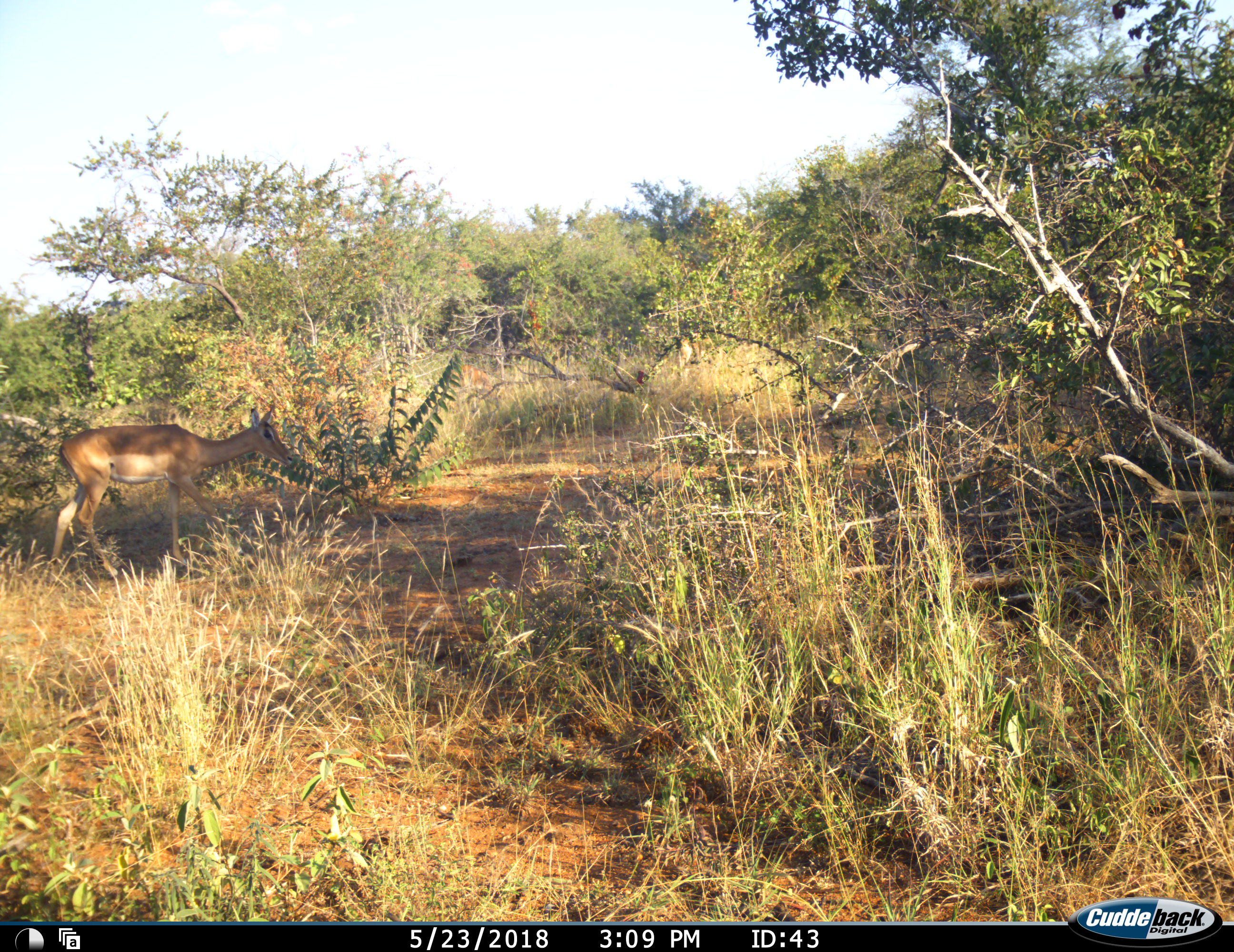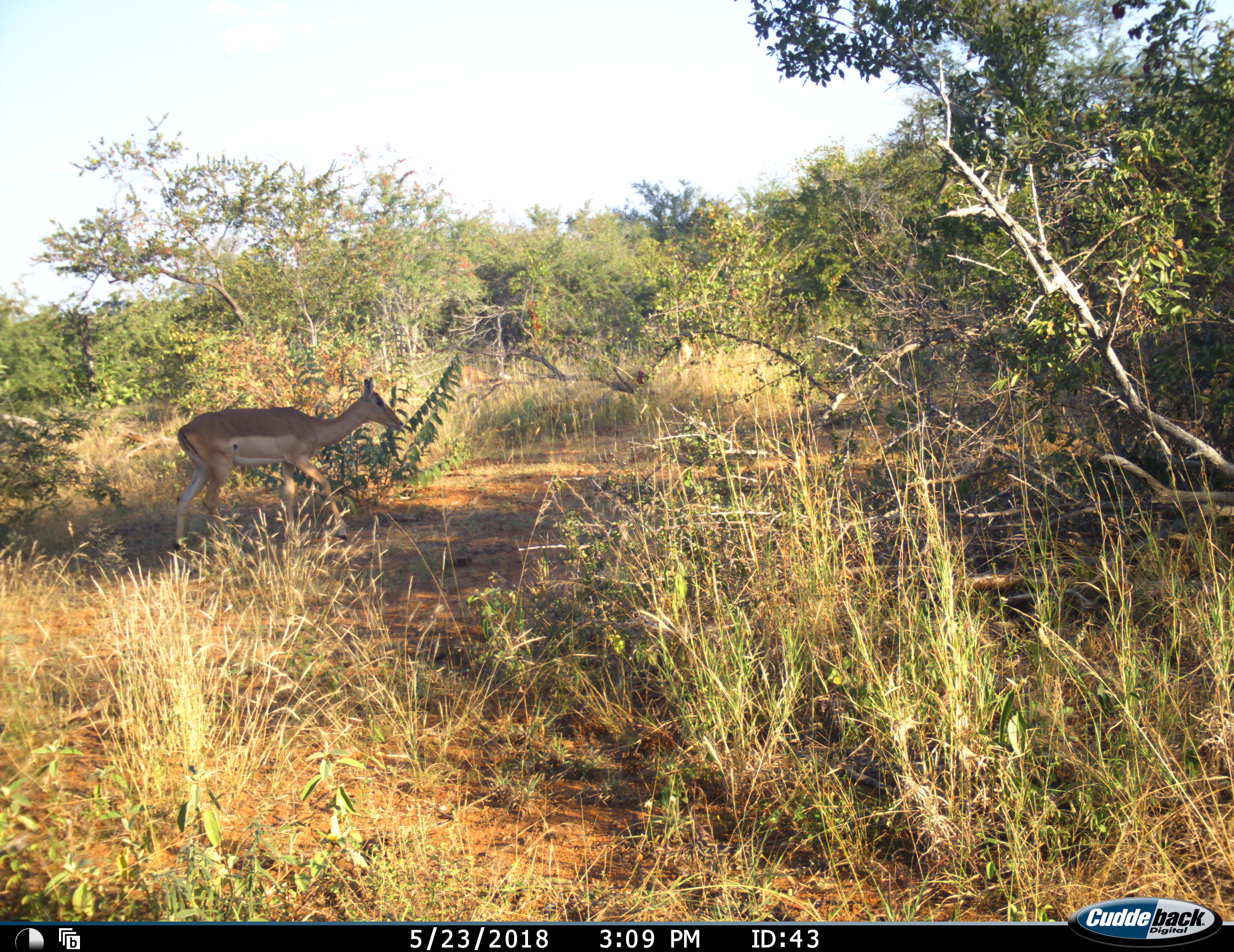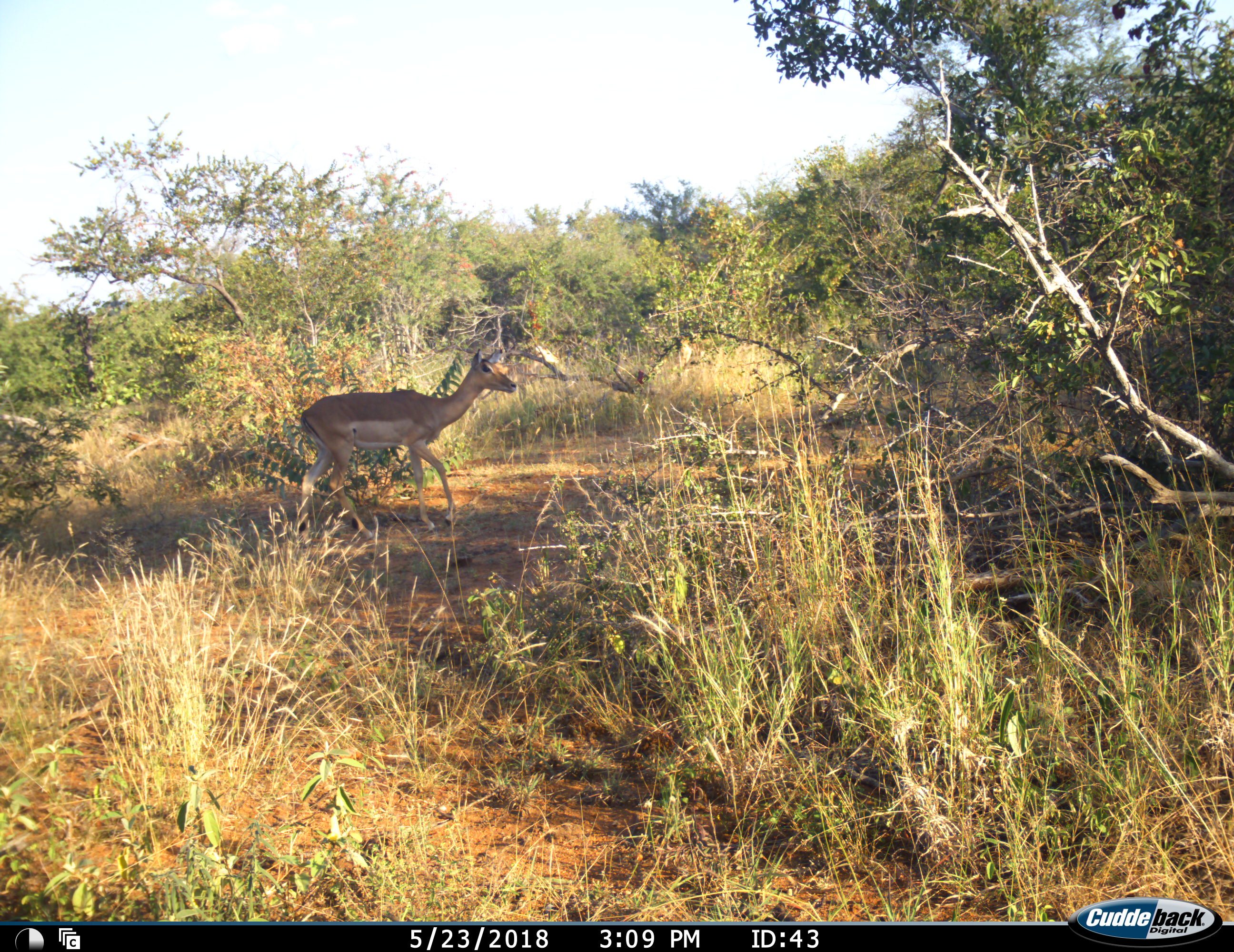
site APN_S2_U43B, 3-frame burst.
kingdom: Animalia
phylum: Chordata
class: Mammalia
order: Artiodactyla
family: Bovidae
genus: Aepyceros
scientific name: Aepyceros melampus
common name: impala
Impala (Aepyceros melampus), count 1. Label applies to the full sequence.